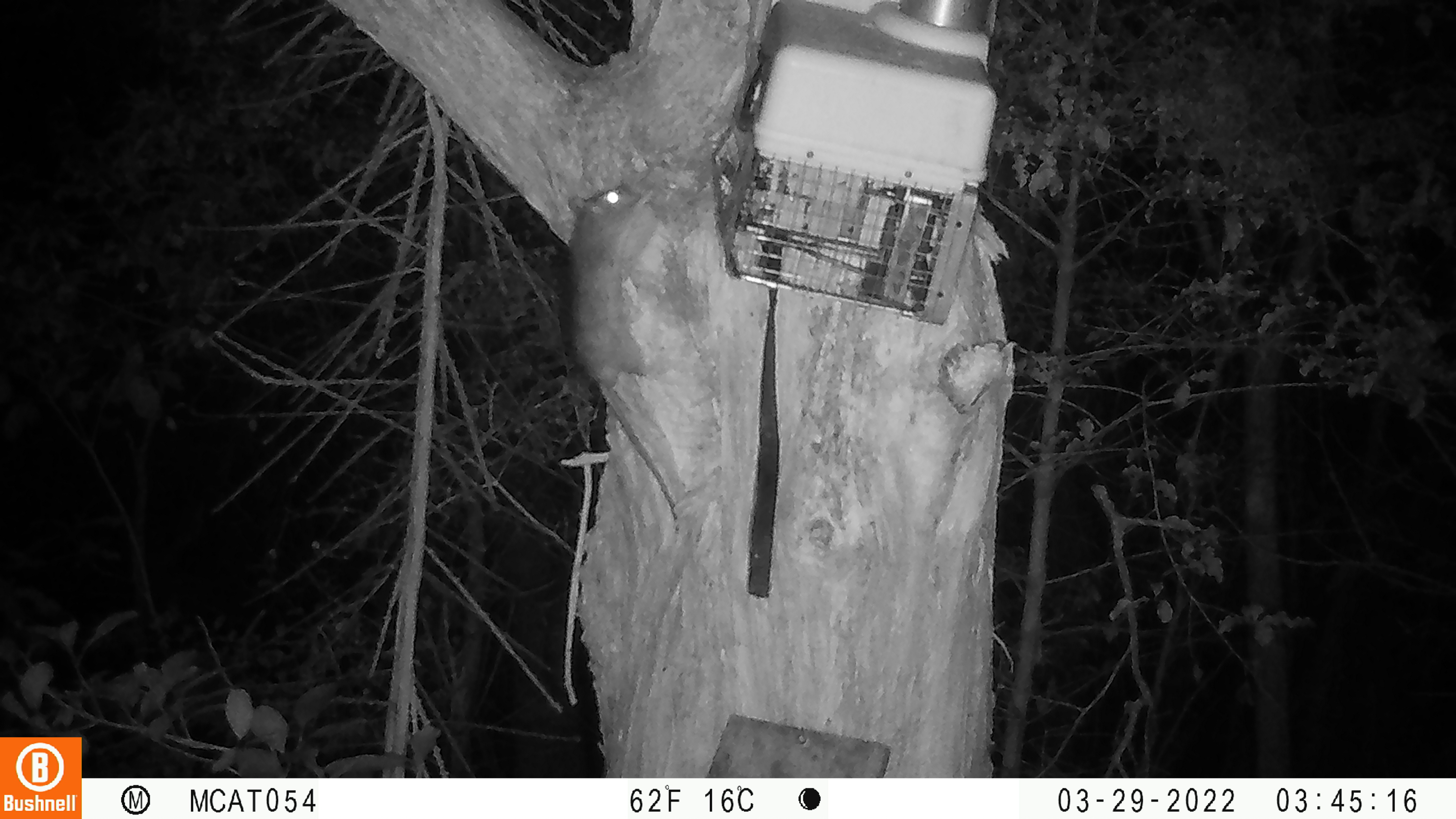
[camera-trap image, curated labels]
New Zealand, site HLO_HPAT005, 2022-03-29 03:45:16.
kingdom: Animalia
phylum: Chordata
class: Mammalia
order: Rodentia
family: Muridae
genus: Rattus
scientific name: Rattus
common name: rat